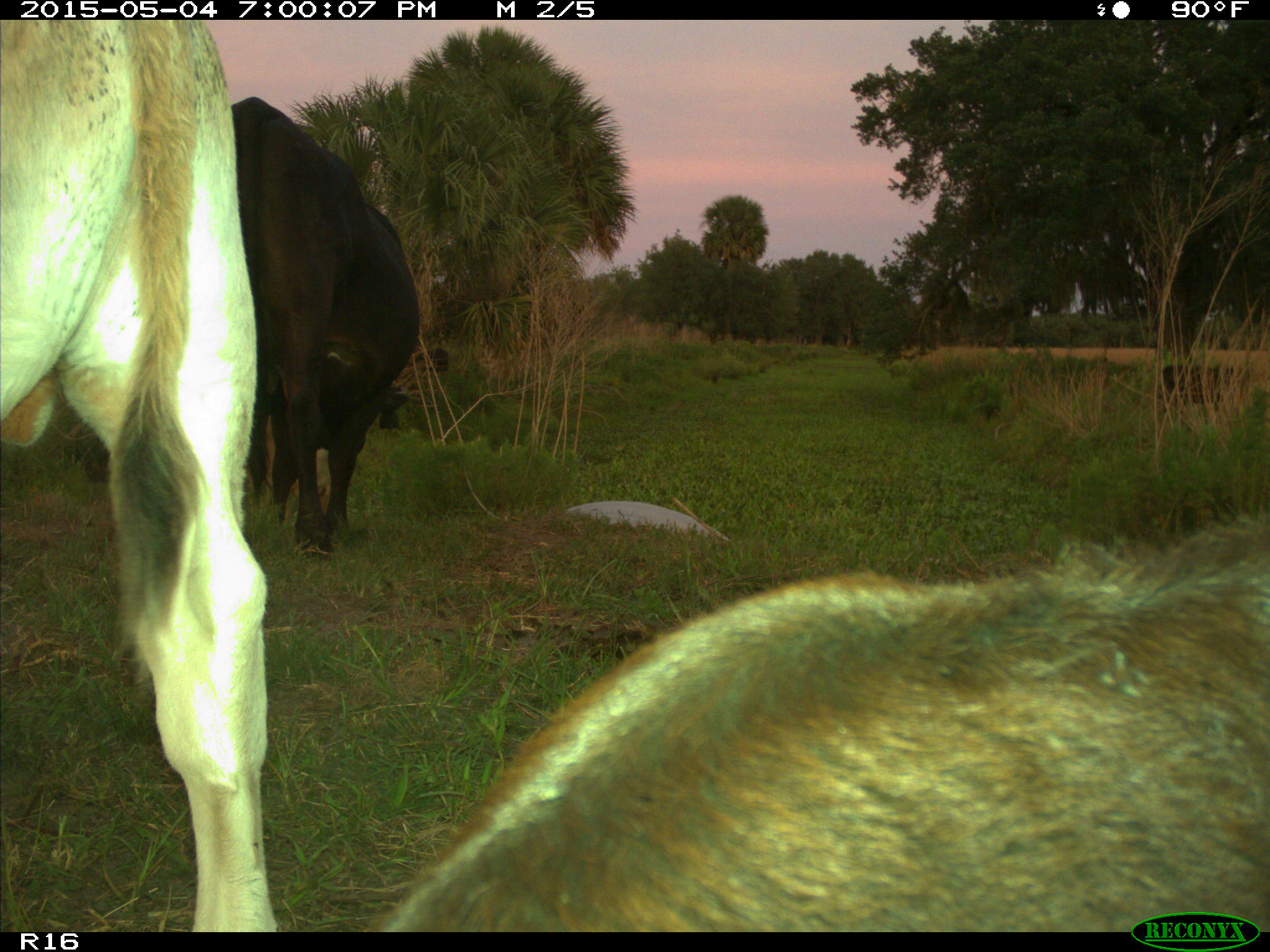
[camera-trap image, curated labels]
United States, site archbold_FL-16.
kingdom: Animalia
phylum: Chordata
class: Mammalia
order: Artiodactyla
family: Bovidae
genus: Bos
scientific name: Bos taurus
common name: domestic cow